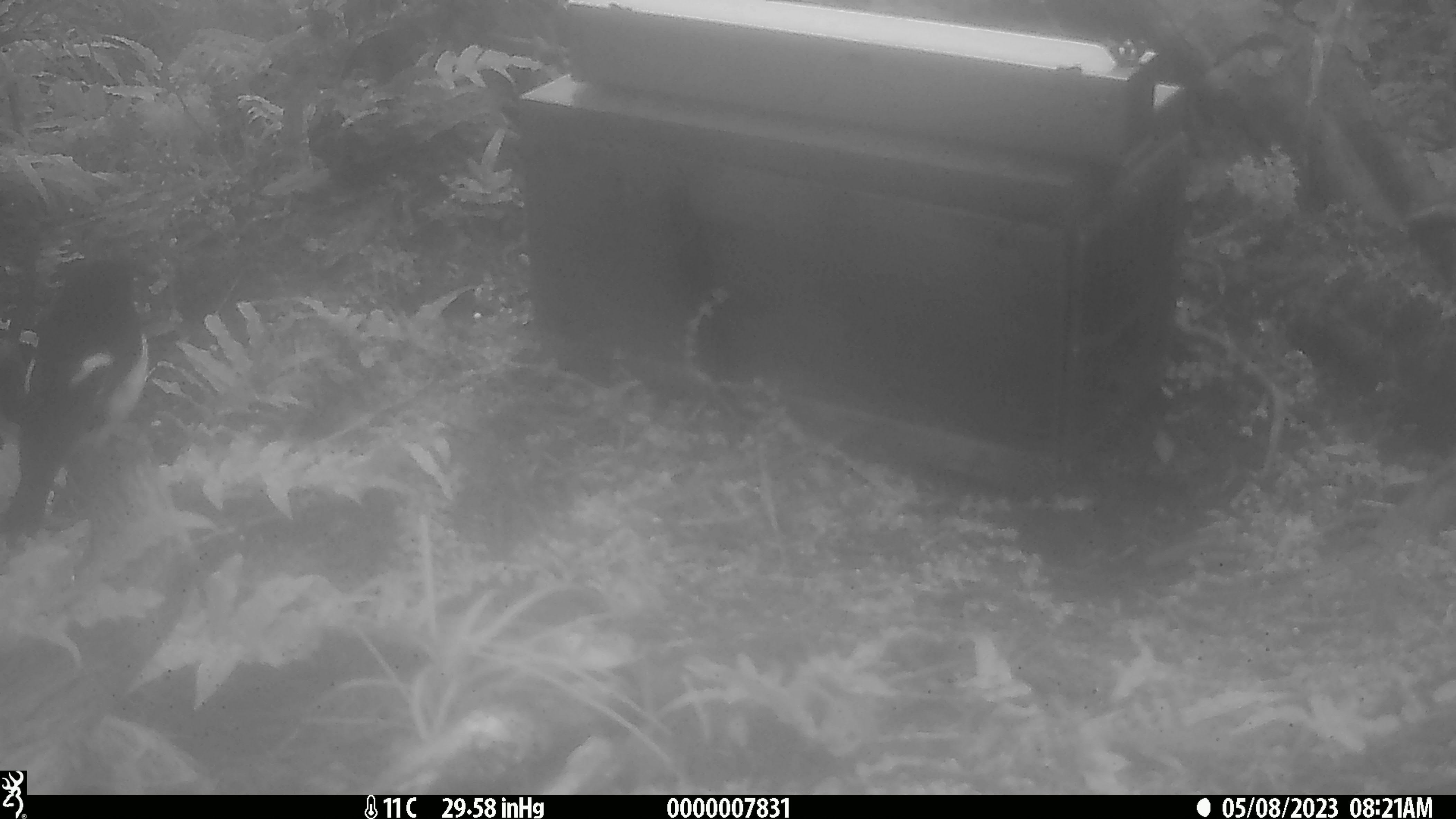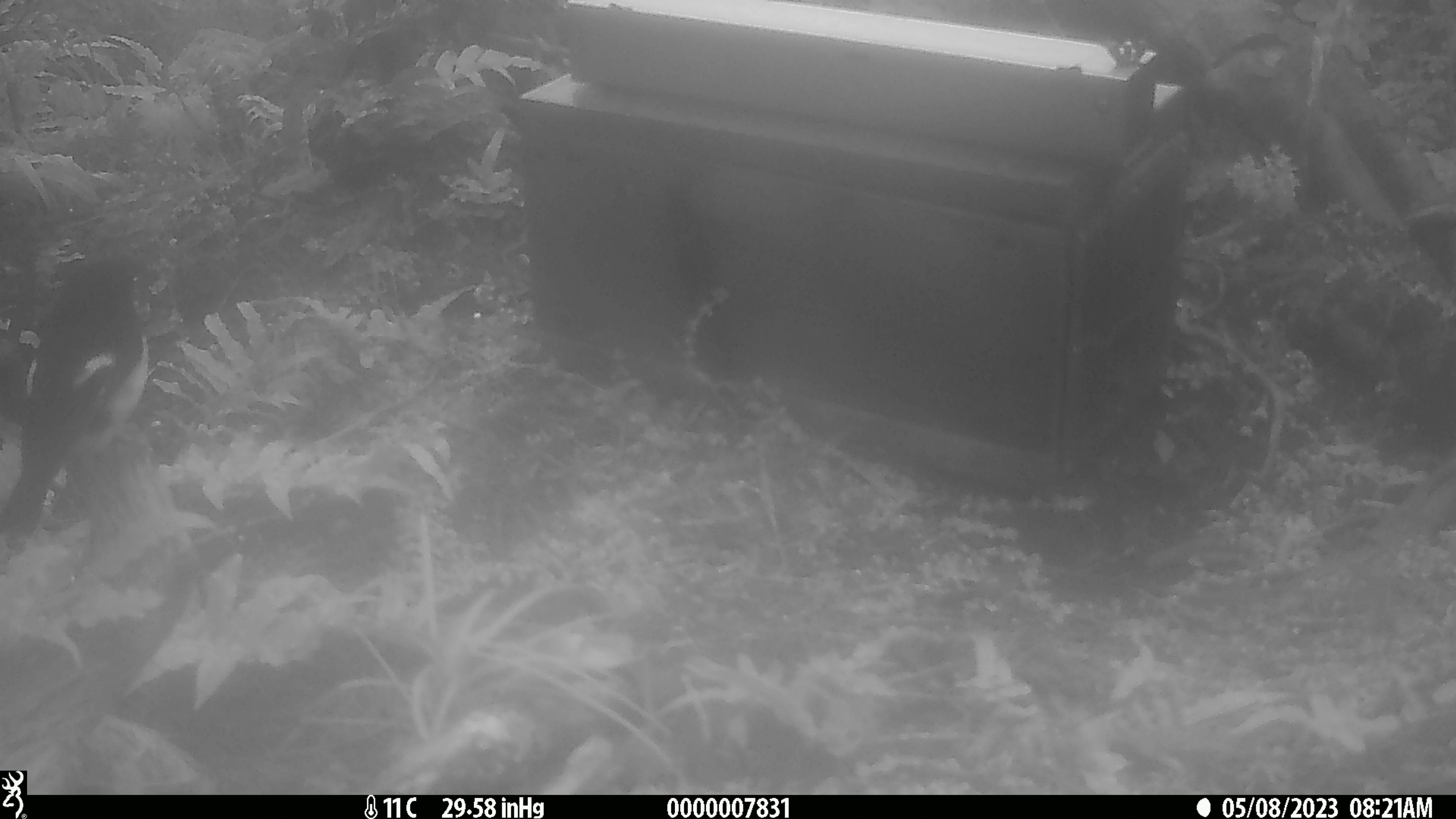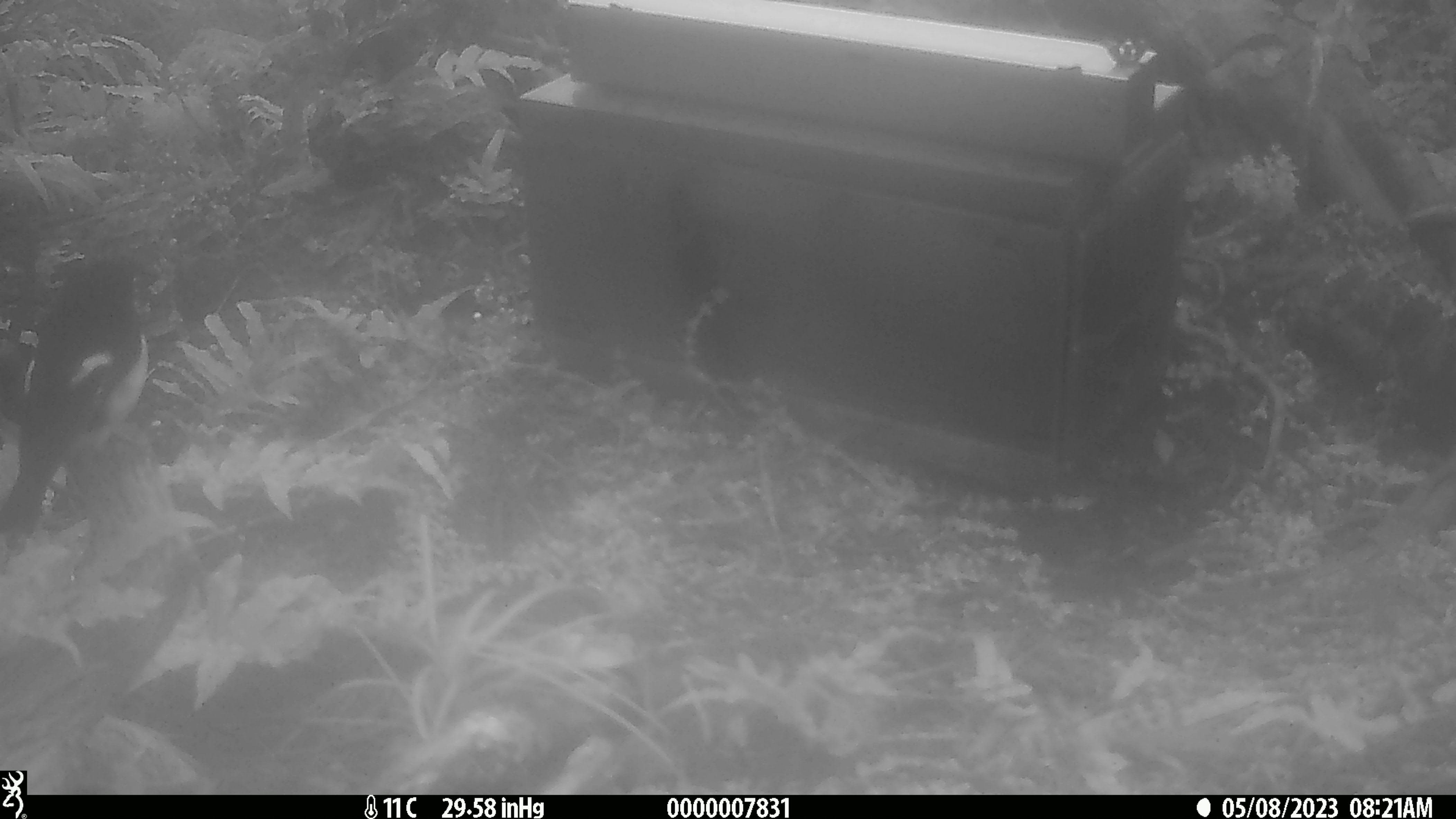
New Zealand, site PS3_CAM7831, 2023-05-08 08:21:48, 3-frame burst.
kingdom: Animalia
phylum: Chordata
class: Aves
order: Passeriformes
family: Petroicidae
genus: Petroica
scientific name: Petroica macrocephala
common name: tomtit